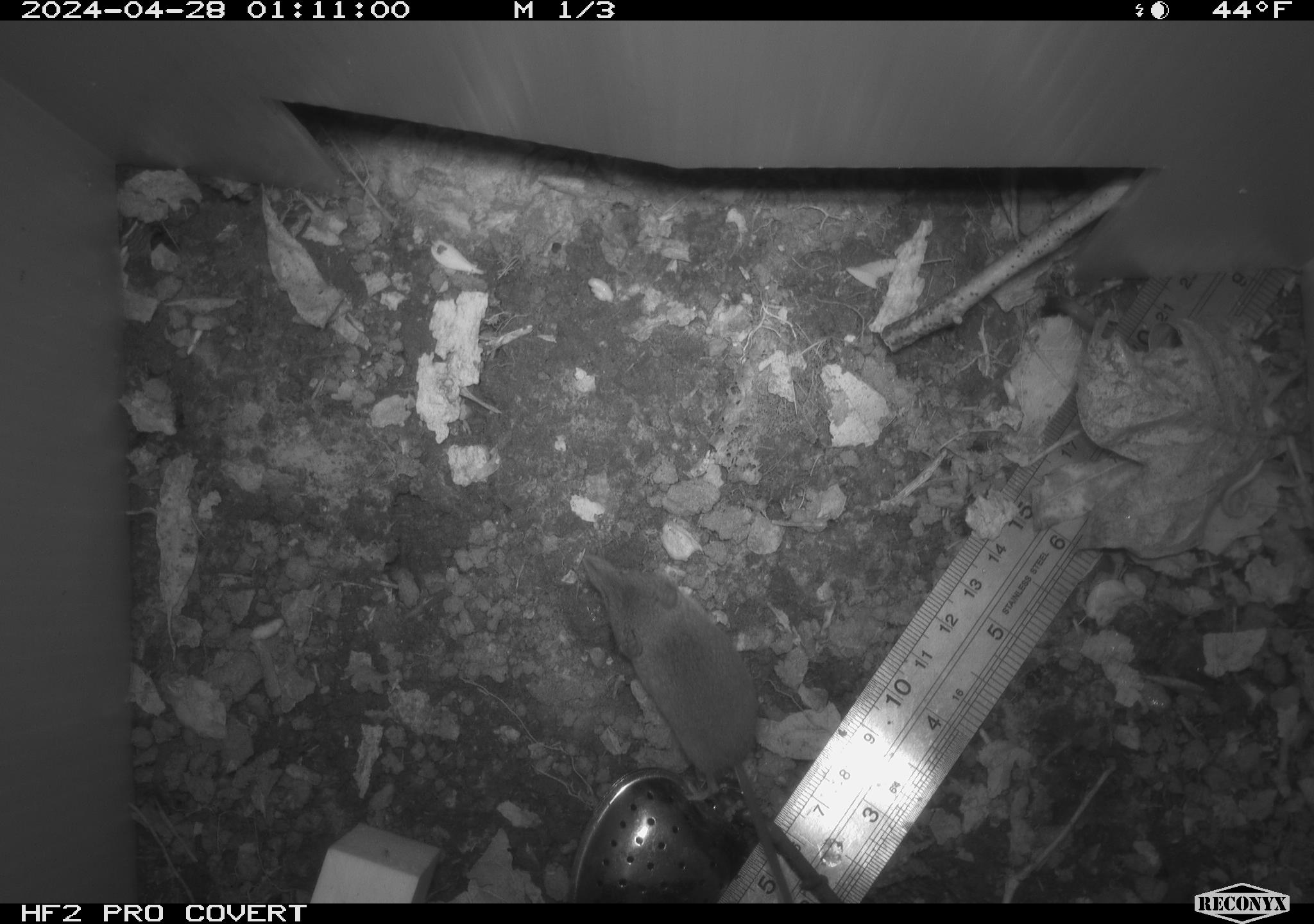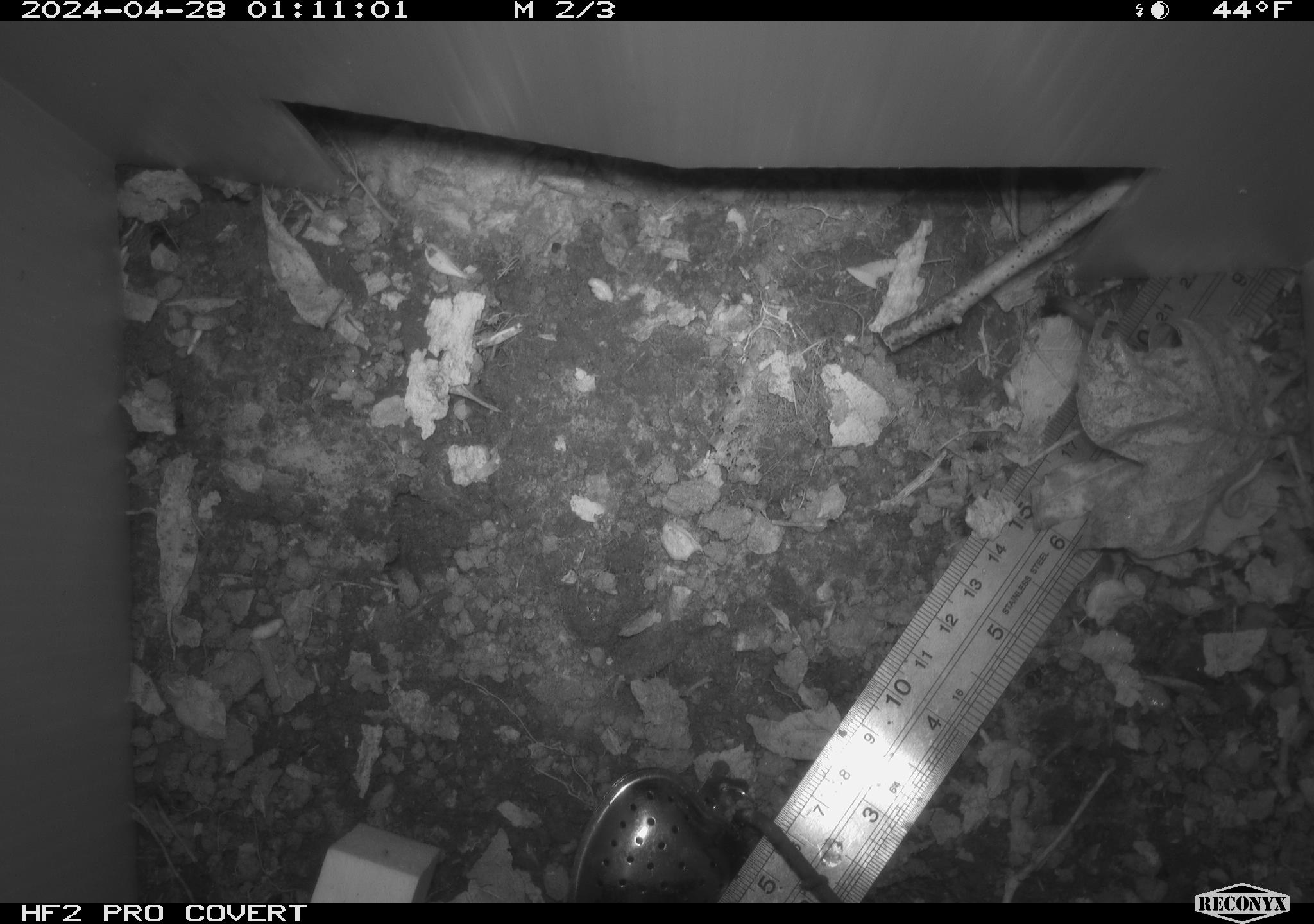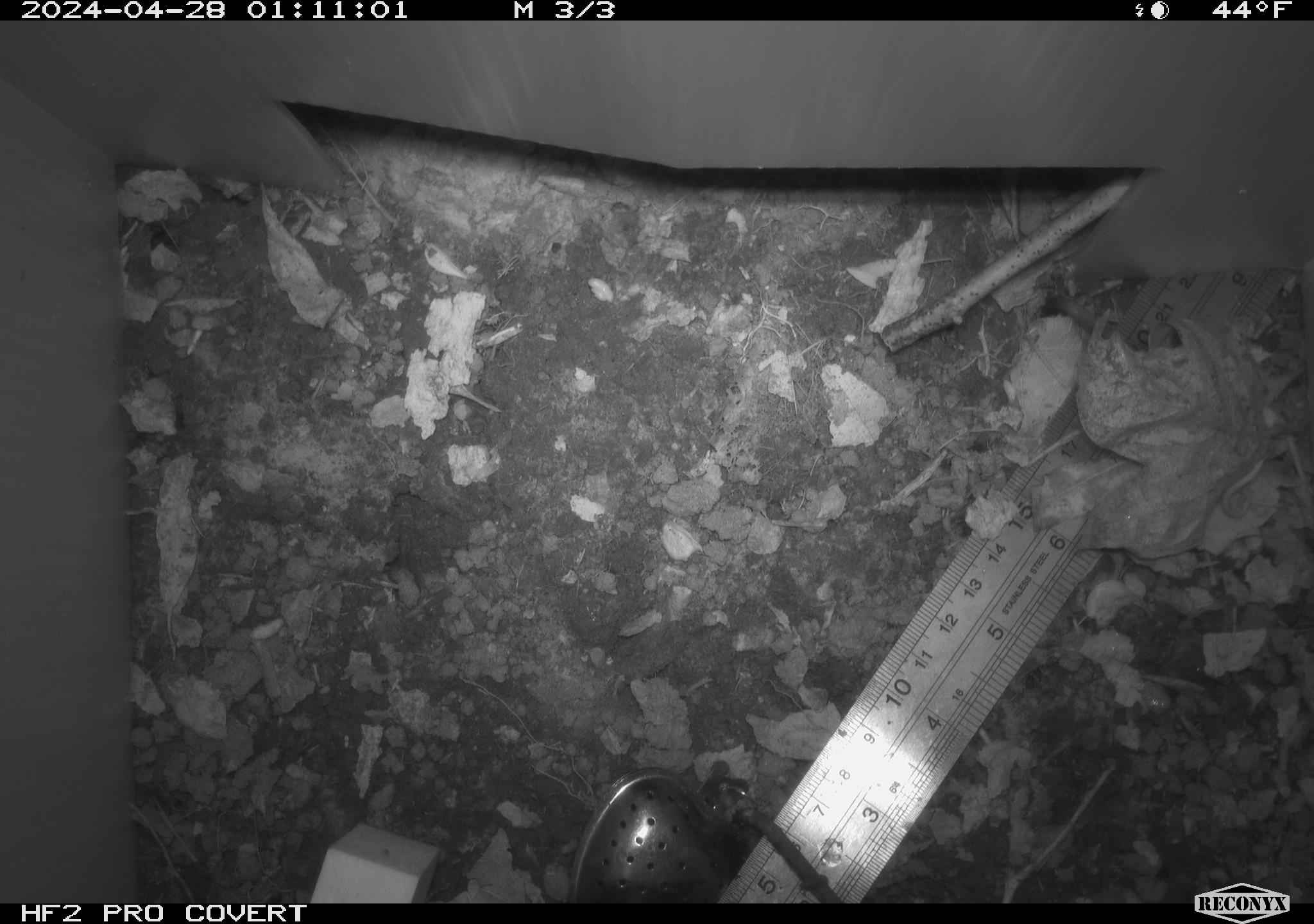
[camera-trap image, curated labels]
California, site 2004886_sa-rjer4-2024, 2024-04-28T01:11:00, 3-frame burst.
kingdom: Animalia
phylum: Chordata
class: Mammalia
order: Eulipotyphla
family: Soricidae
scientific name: Soricidae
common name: shrews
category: soricidae family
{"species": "soricidae family (shrews) (Soricidae)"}